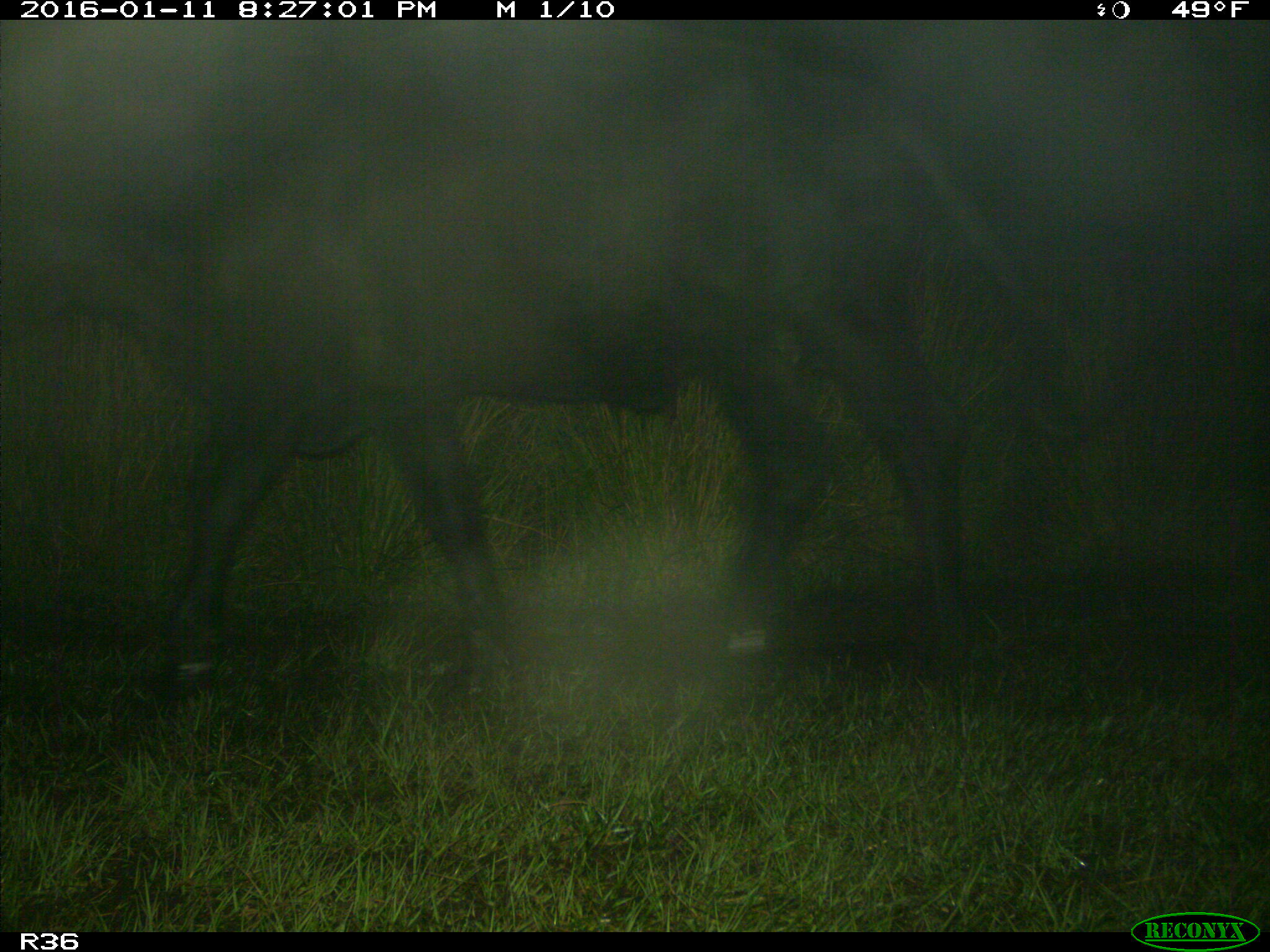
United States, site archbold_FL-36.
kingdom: Animalia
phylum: Chordata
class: Mammalia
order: Artiodactyla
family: Bovidae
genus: Bos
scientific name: Bos taurus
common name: domestic cow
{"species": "Bos taurus (domestic cow)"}